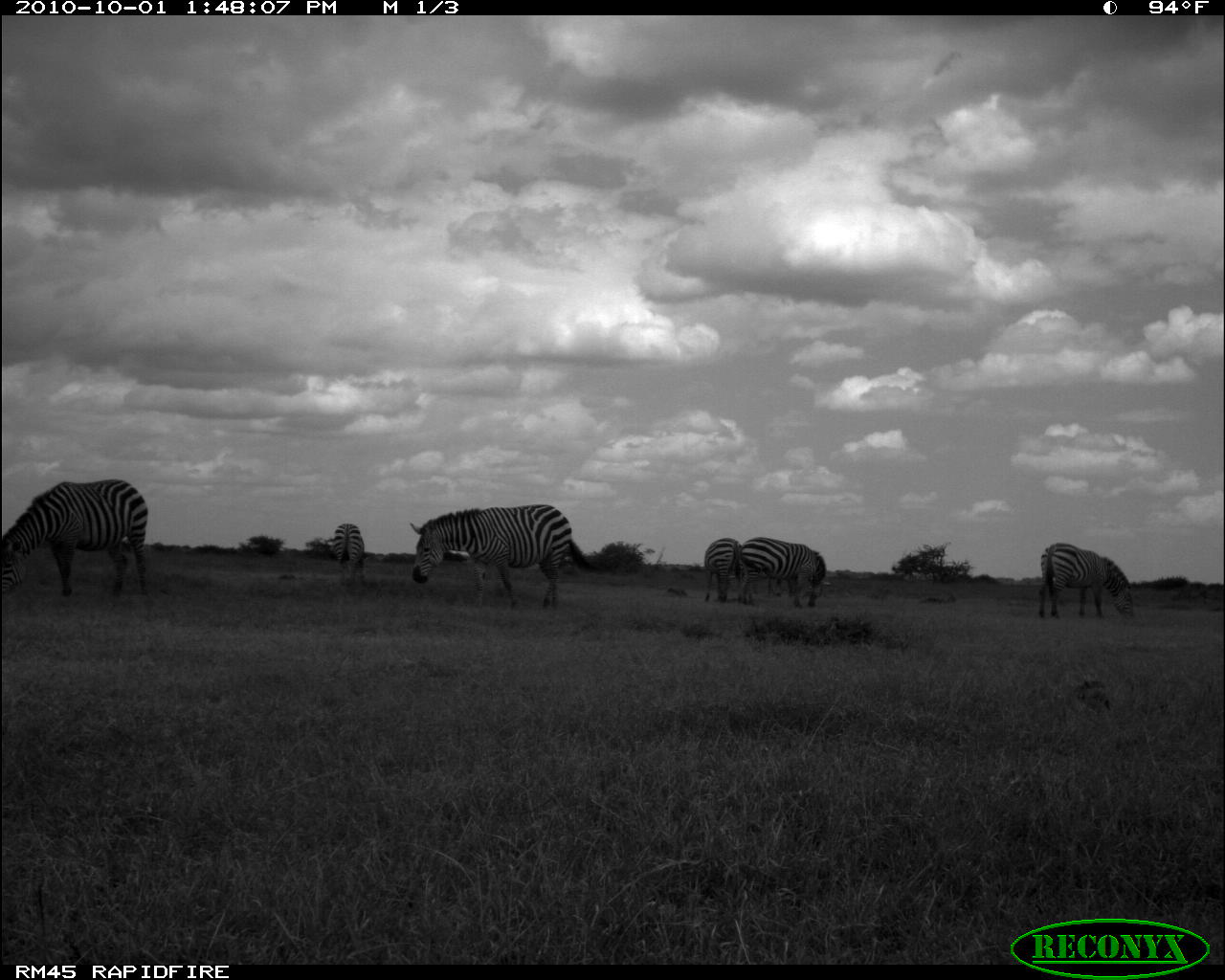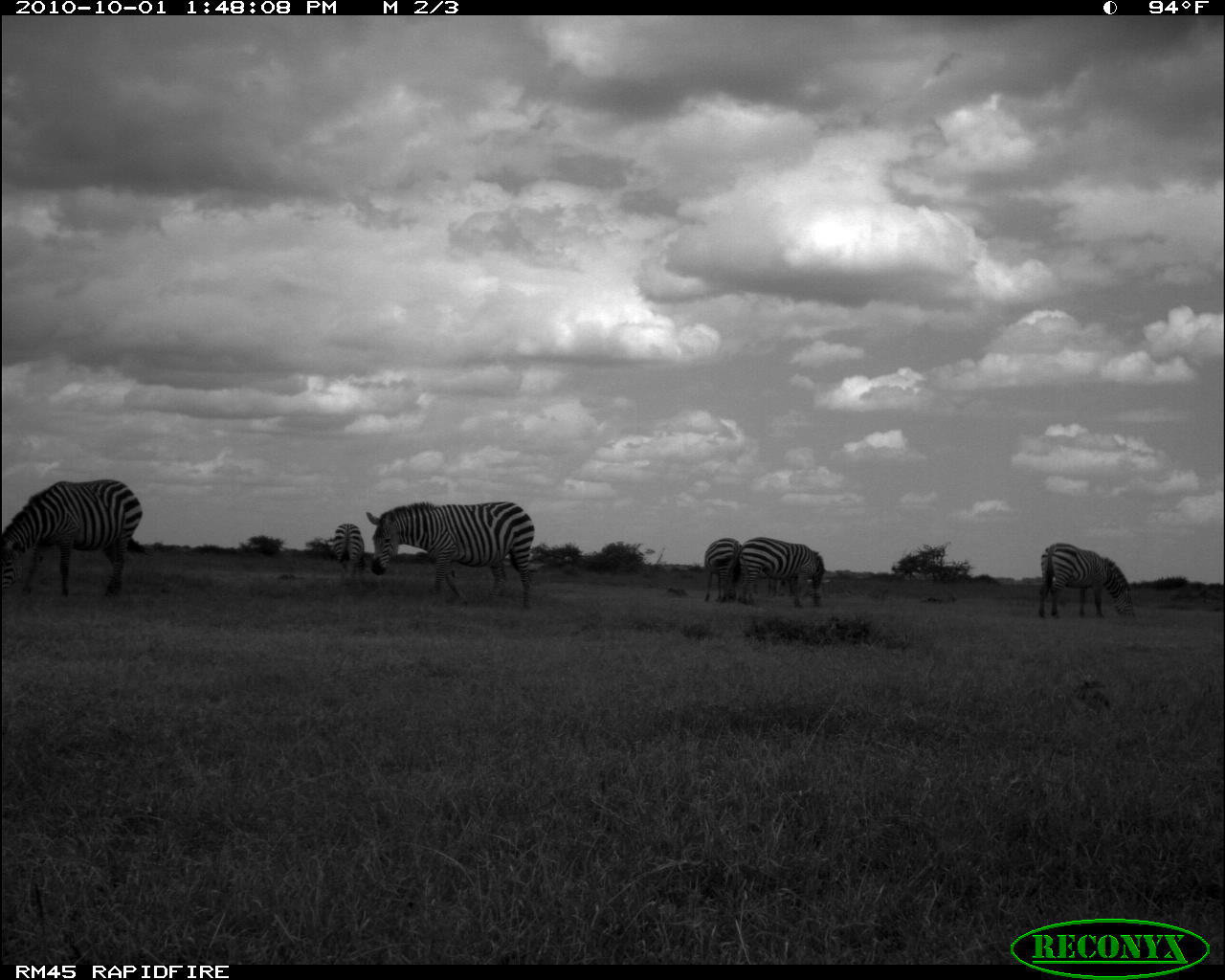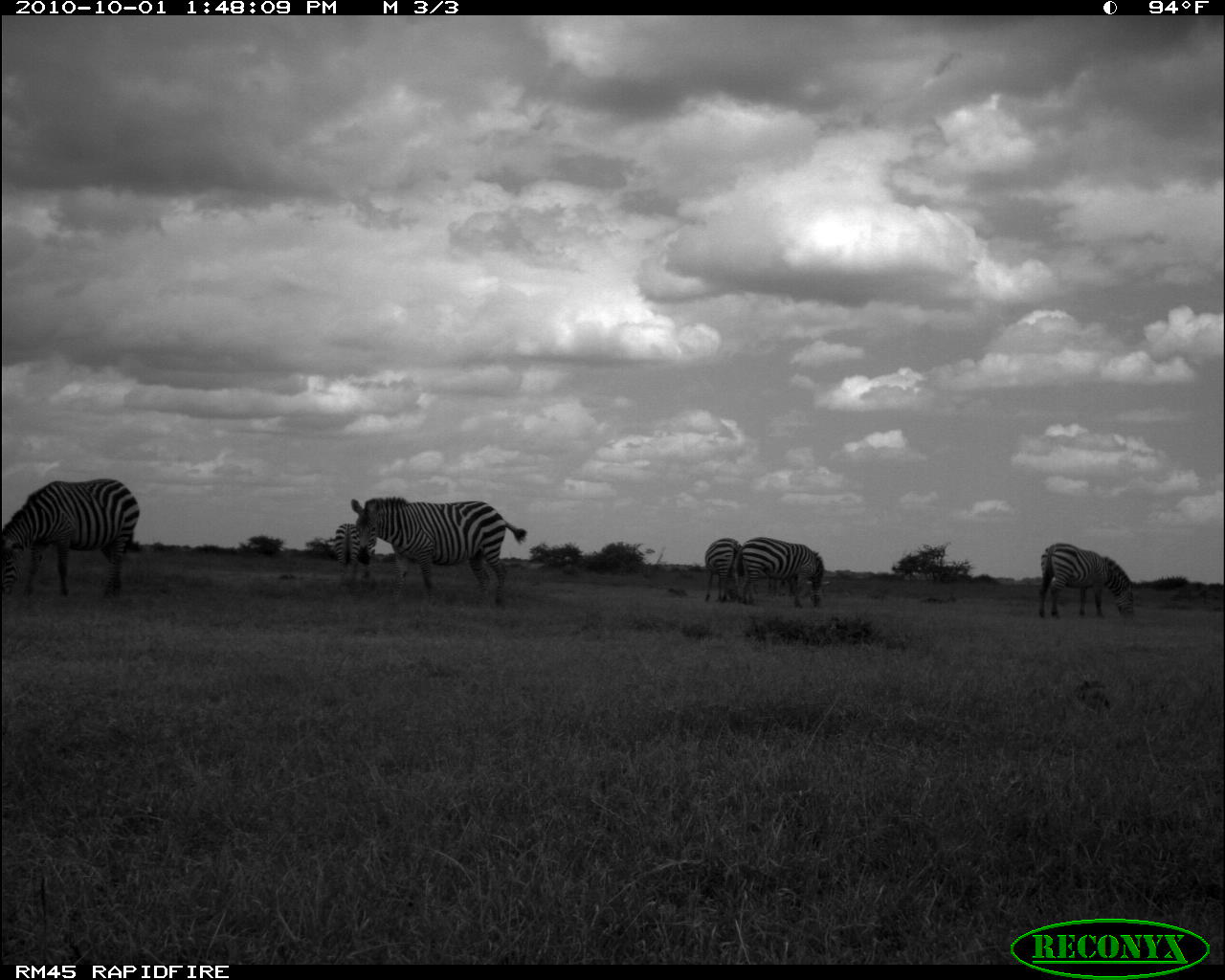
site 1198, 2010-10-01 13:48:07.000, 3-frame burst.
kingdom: Animalia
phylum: Chordata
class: Mammalia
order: Perissodactyla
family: Equidae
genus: Equus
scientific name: Equus quagga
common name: plains zebra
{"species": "Equus quagga (plains zebra)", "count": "6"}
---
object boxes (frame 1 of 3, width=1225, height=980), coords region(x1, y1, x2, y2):
equus quagga: region(406, 503, 595, 610); region(0, 476, 148, 602); region(1035, 542, 1134, 620); region(739, 536, 830, 607); region(329, 520, 369, 595); region(700, 535, 739, 604); region(751, 578, 782, 599)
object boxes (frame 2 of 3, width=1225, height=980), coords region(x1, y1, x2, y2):
equus quagga: region(364, 499, 539, 610); region(0, 478, 146, 597); region(1039, 542, 1136, 620); region(738, 535, 827, 609); region(701, 534, 738, 603); region(329, 517, 363, 590); region(765, 580, 786, 597)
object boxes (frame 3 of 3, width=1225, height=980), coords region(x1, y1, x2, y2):
equus quagga: region(352, 496, 526, 604); region(1, 476, 141, 599); region(1037, 542, 1135, 620); region(741, 536, 826, 608); region(702, 536, 740, 600); region(329, 518, 359, 588); region(766, 579, 786, 597)